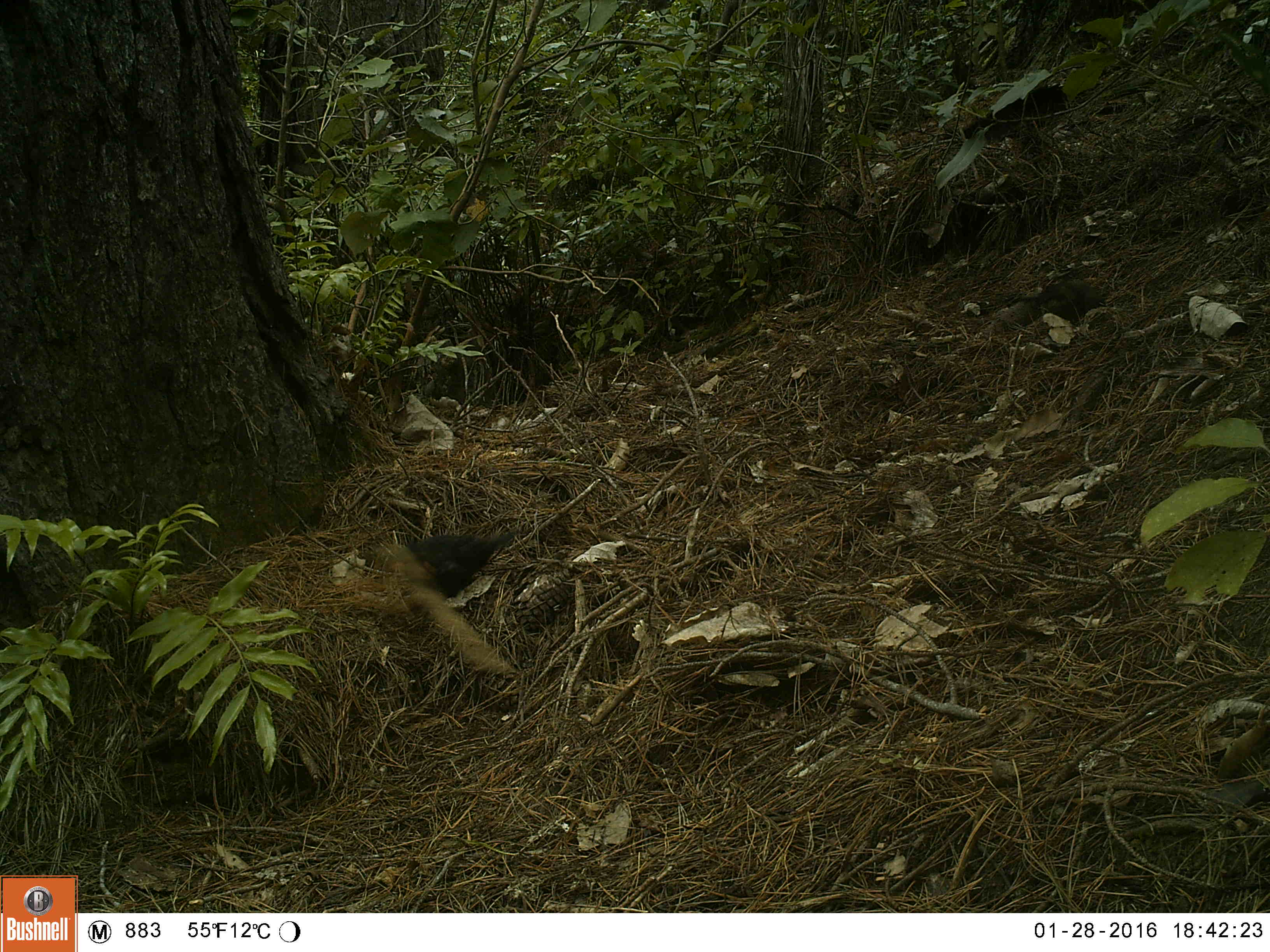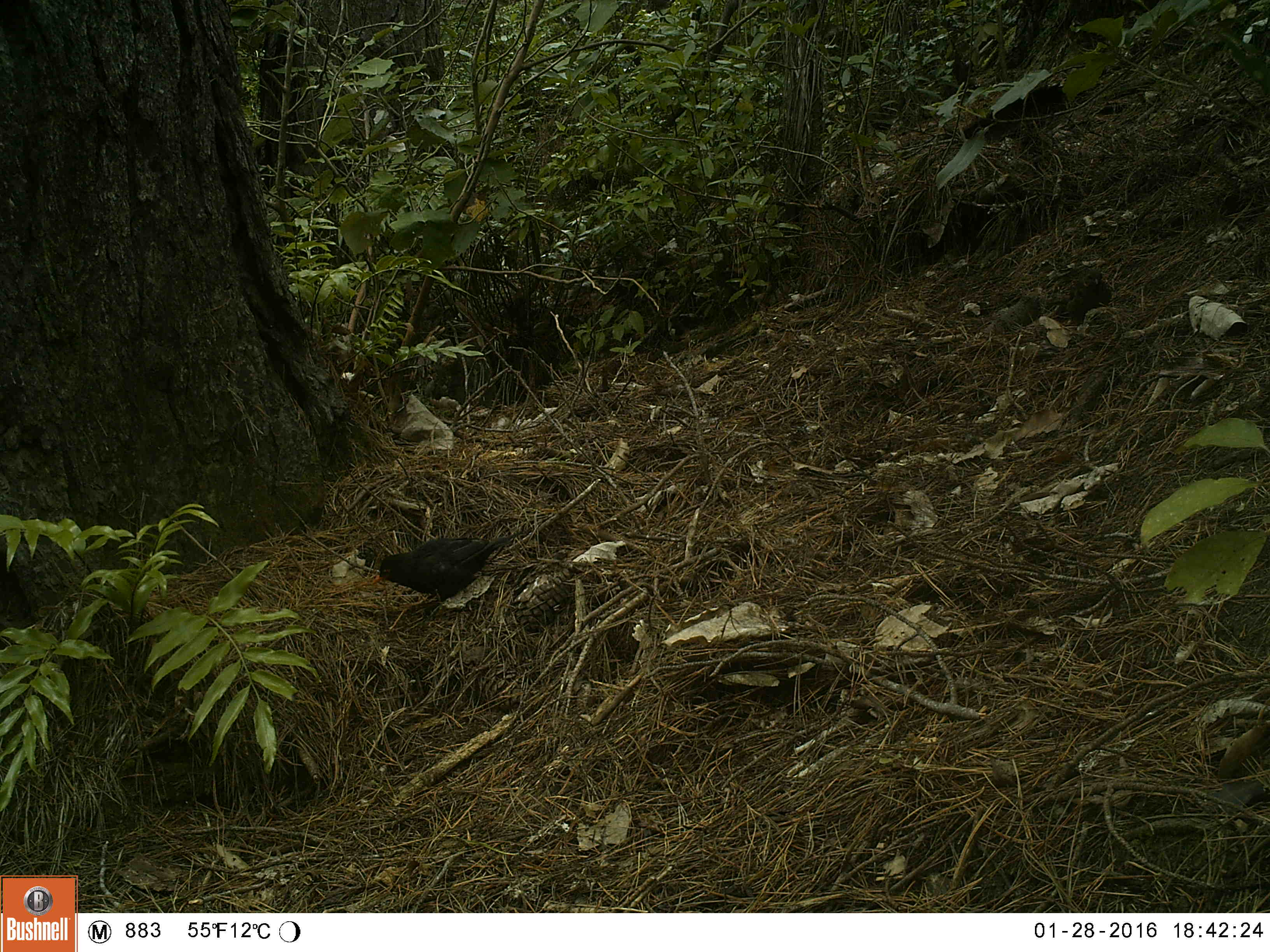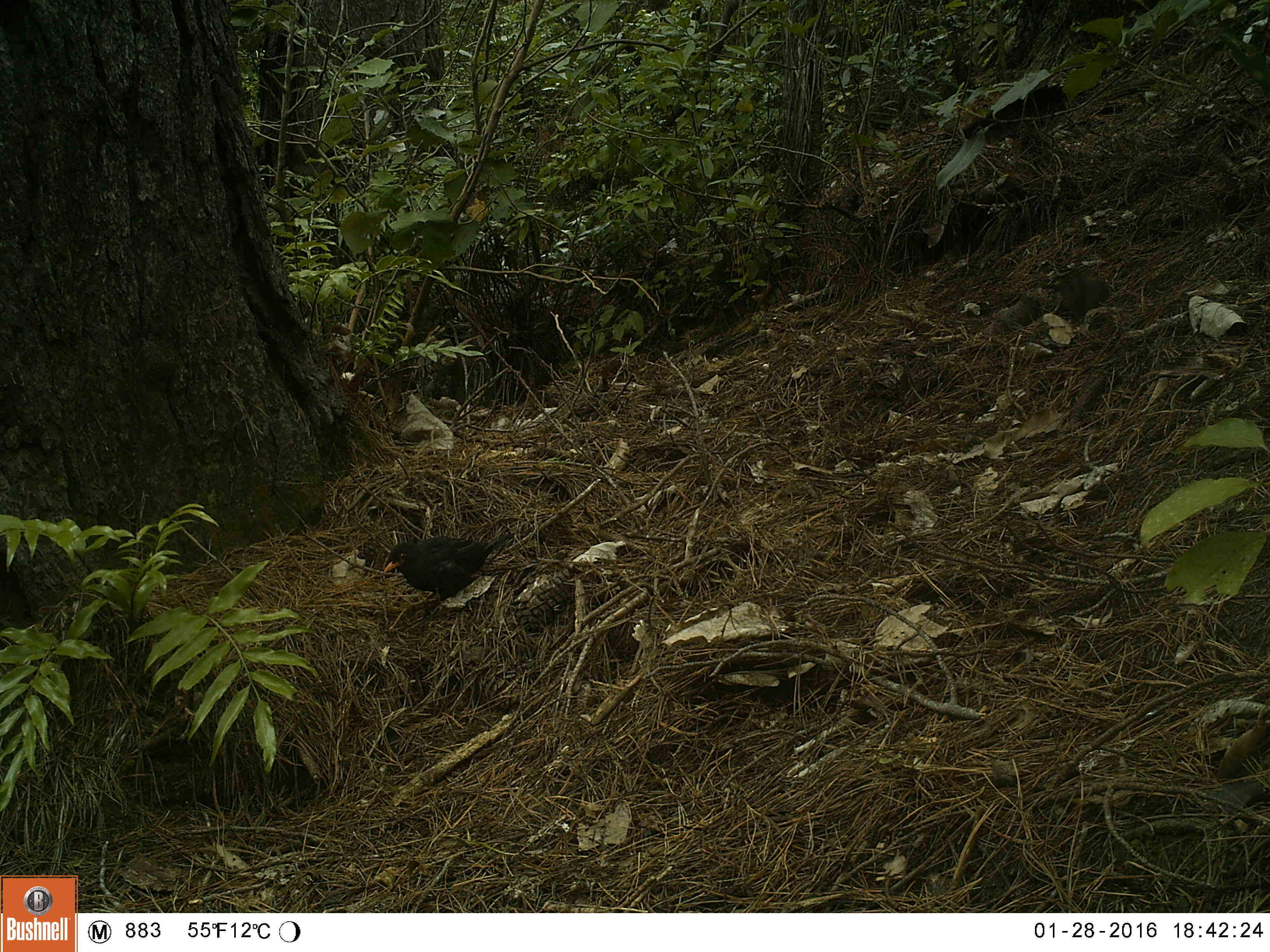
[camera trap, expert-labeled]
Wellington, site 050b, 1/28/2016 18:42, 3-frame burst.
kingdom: Animalia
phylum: Chordata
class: Aves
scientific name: Aves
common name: bird